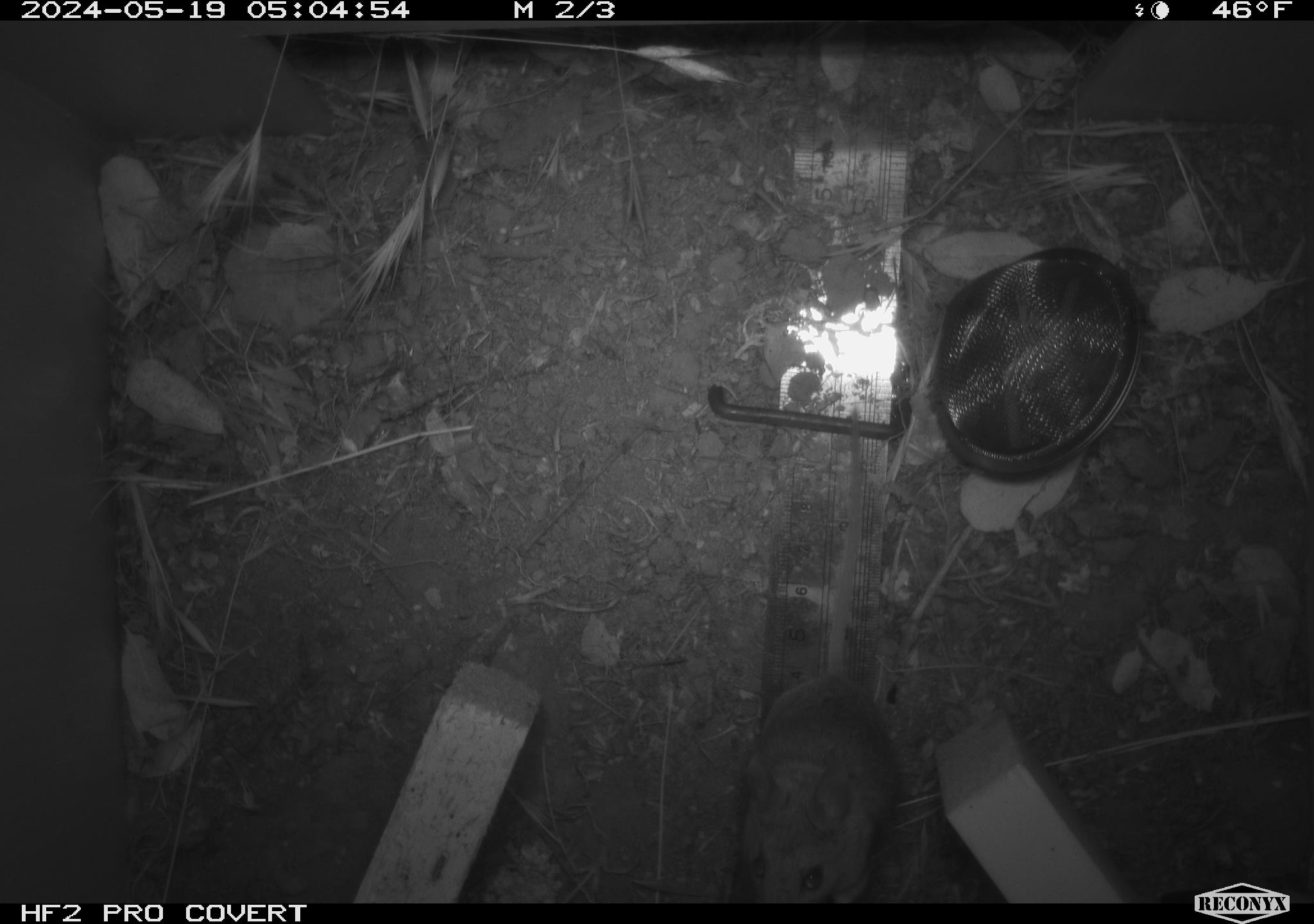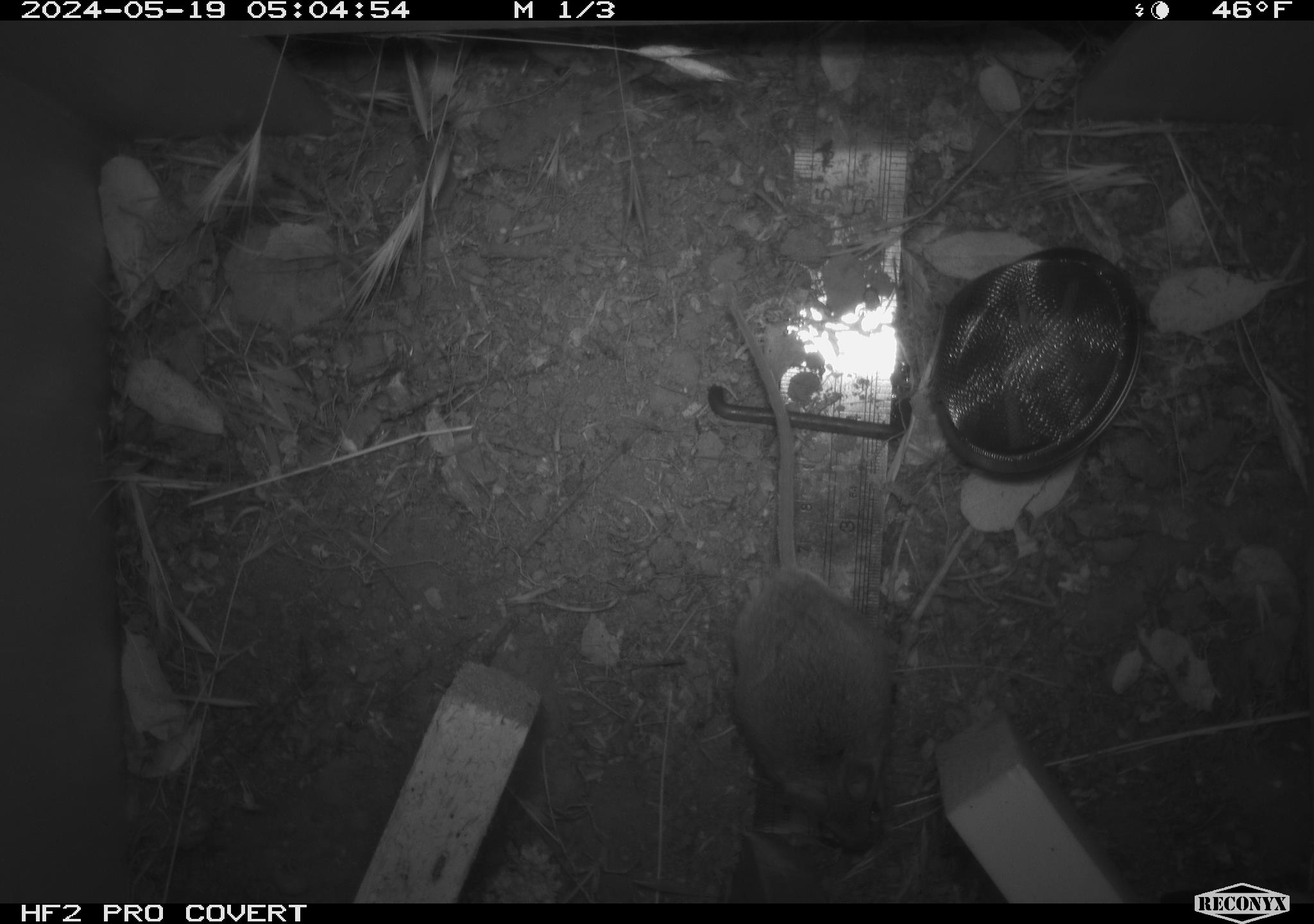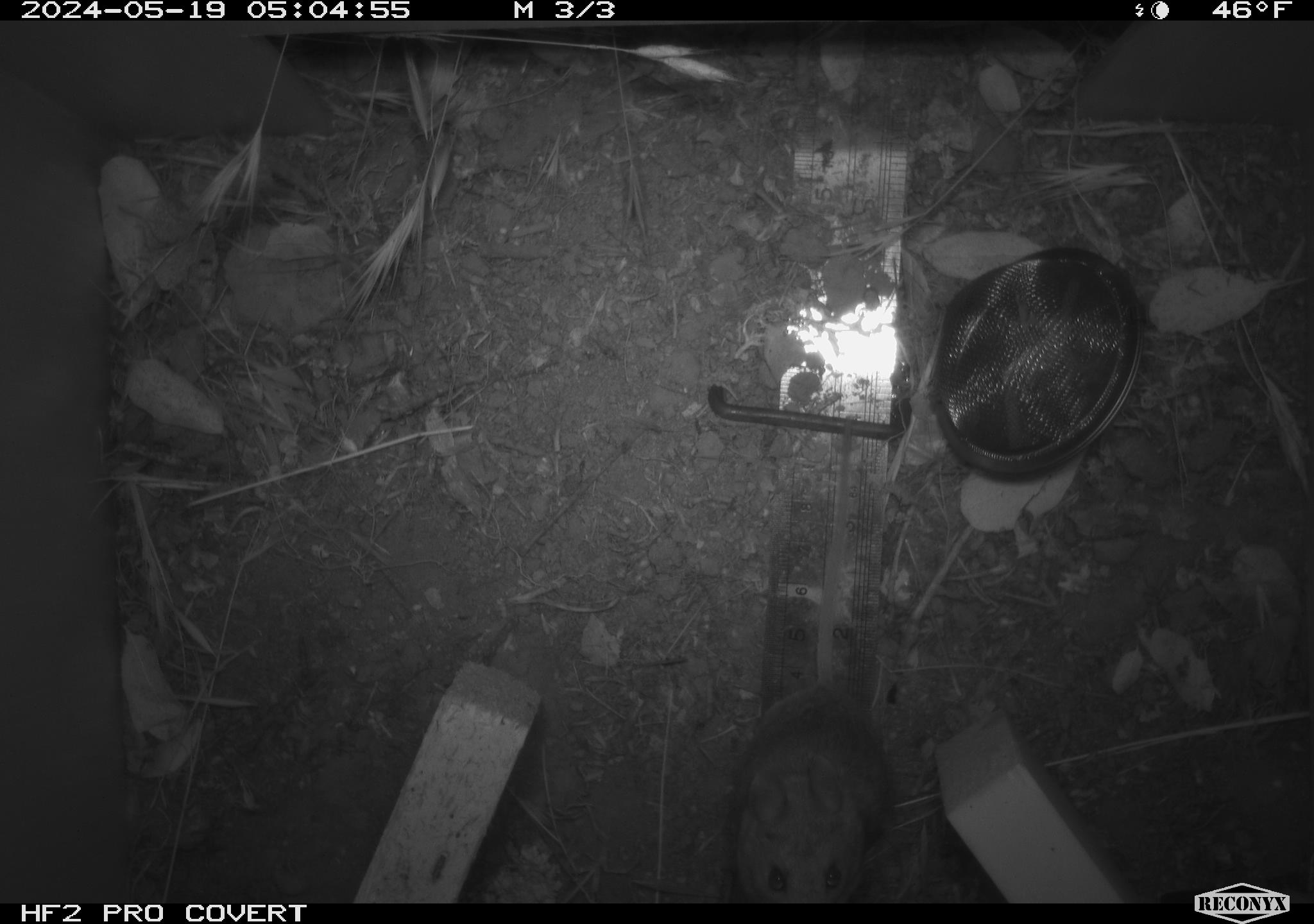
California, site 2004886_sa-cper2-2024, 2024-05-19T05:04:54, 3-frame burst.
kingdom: Animalia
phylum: Chordata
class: Mammalia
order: Rodentia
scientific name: Rodentia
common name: rodent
Rodent (Rodentia).